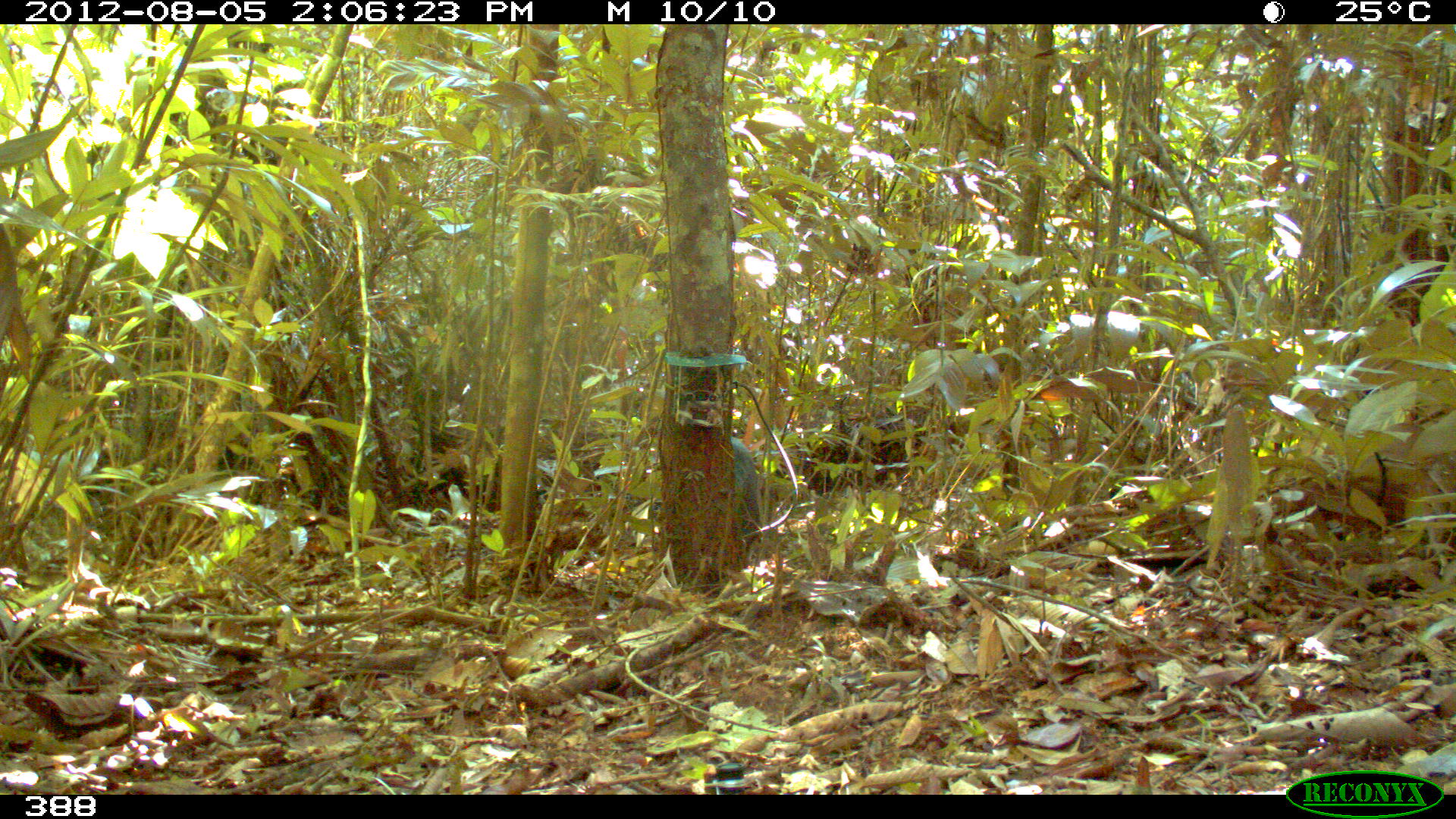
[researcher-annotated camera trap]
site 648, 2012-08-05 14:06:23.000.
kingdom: Animalia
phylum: Chordata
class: Mammalia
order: Artiodactyla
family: Tayassuidae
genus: Tayassu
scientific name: Tayassu pecari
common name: white-lipped peccary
Tayassu pecari (white-lipped peccary).